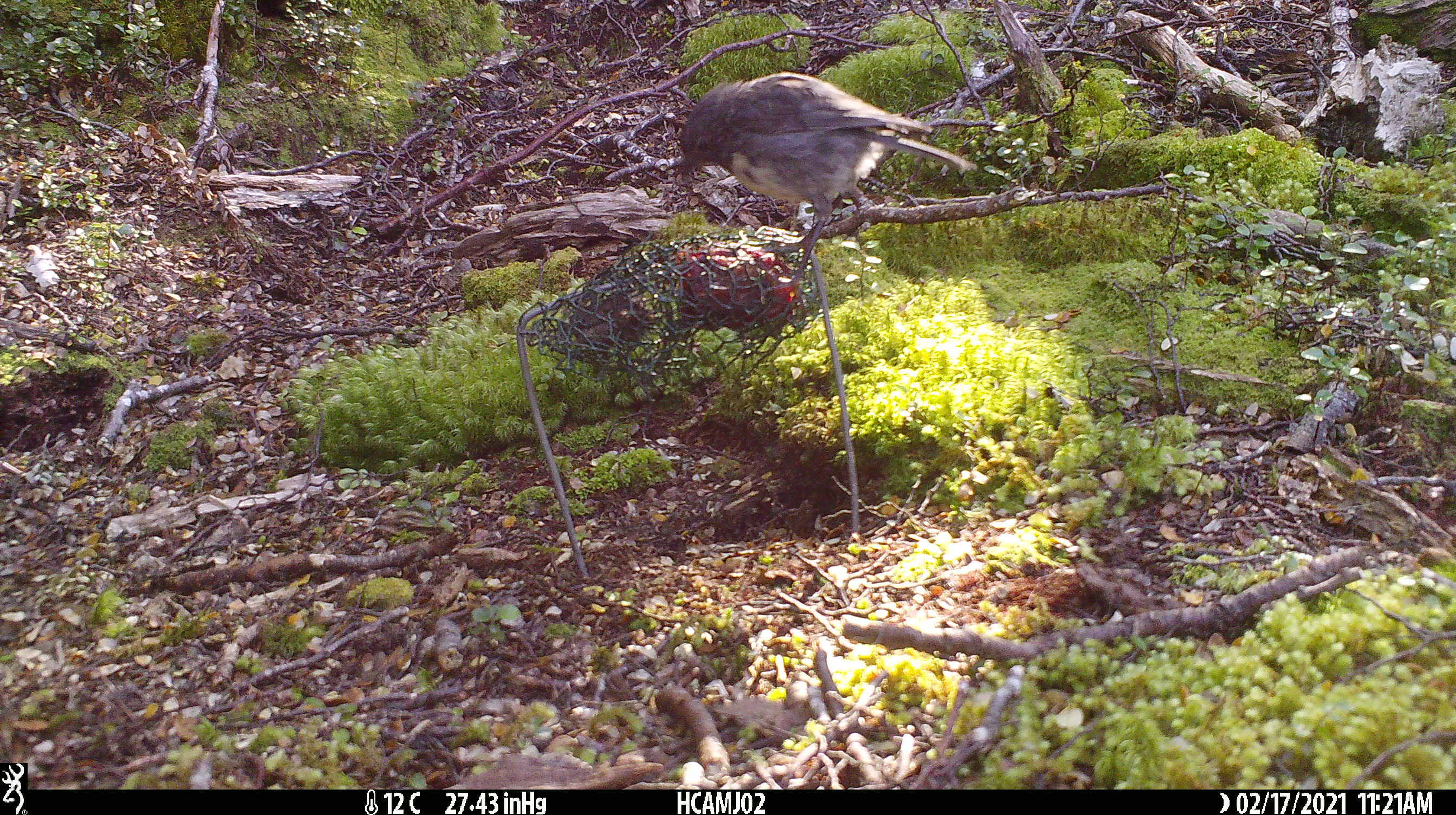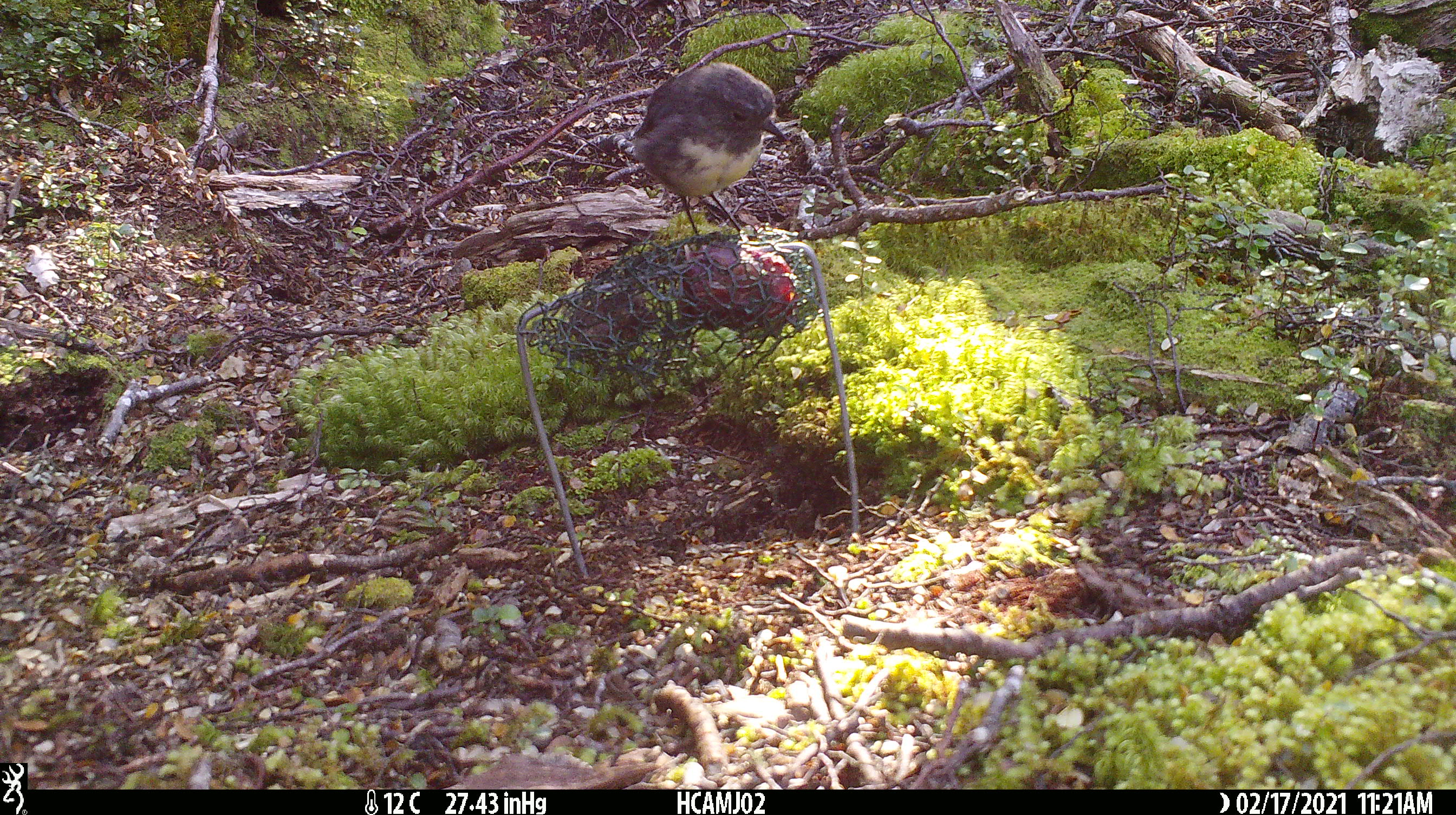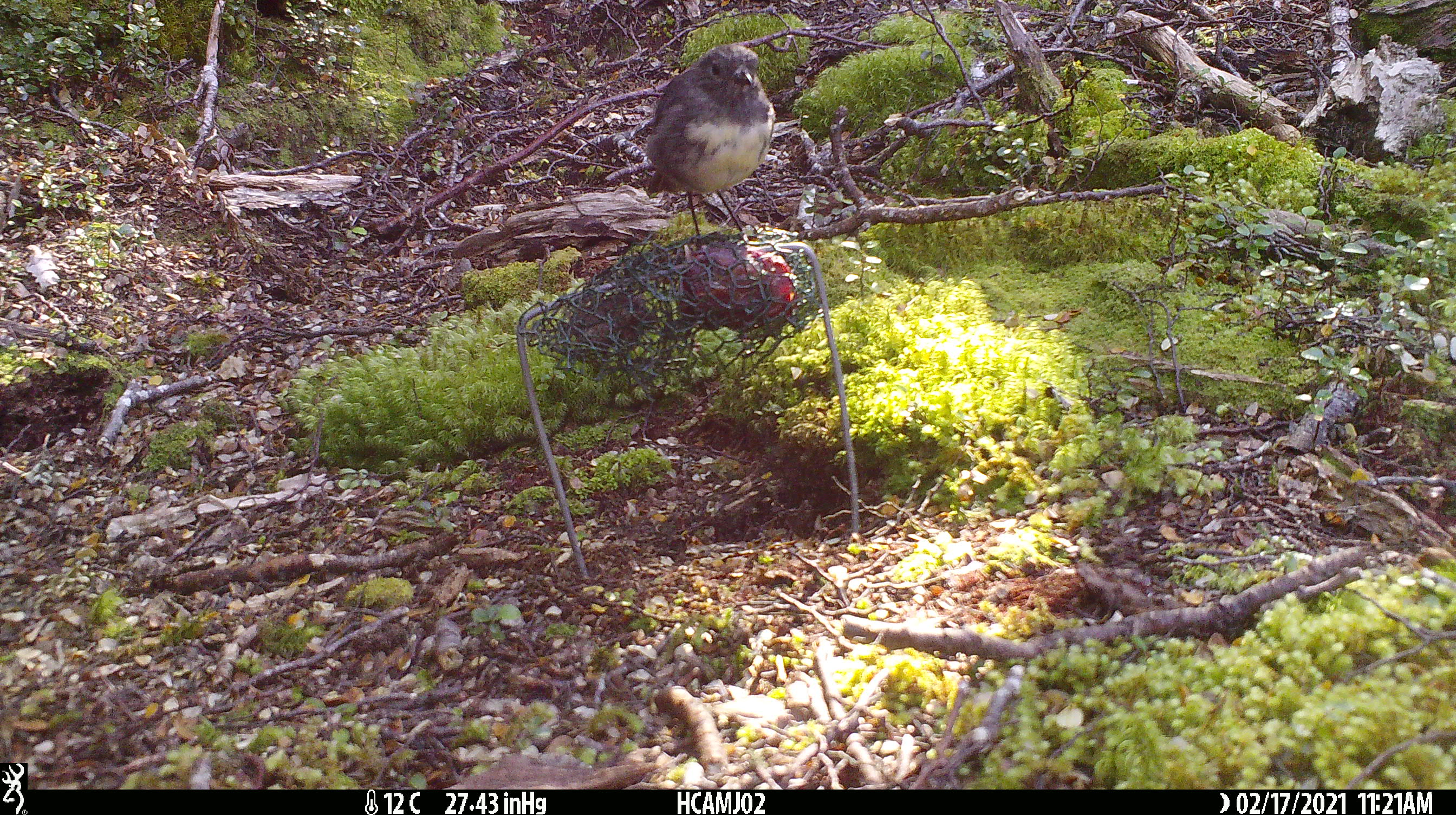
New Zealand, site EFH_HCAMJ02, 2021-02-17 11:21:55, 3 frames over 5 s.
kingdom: Animalia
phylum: Chordata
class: Aves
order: Passeriformes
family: Petroicidae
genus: Petroica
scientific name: Petroica australis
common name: new zealand robin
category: robin